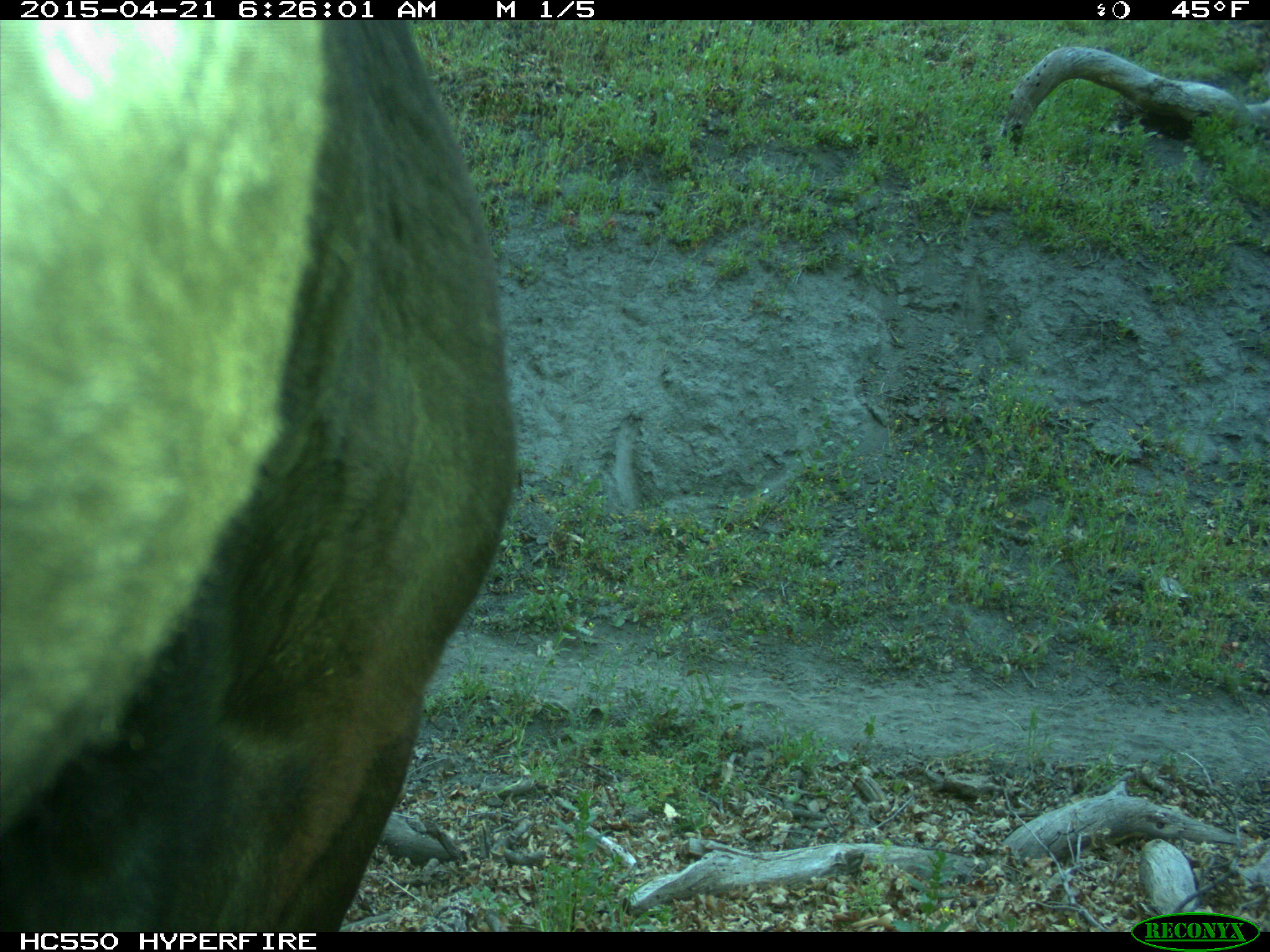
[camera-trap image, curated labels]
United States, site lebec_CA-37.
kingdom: Animalia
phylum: Chordata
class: Mammalia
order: Artiodactyla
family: Bovidae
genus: Bos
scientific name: Bos taurus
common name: domestic cow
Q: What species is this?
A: Bos taurus (domestic cow).